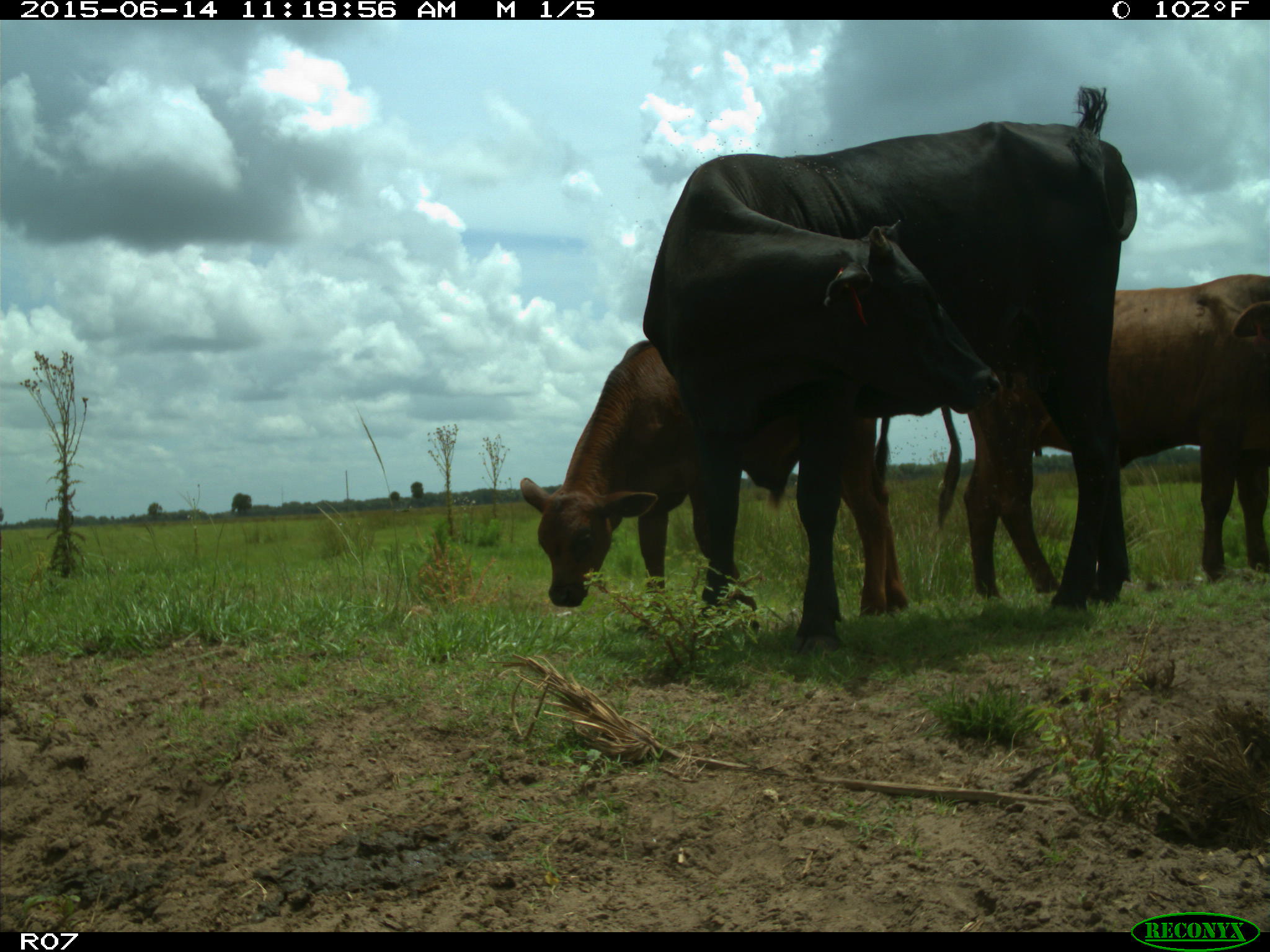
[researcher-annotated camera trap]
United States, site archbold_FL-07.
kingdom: Animalia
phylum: Chordata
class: Mammalia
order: Artiodactyla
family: Bovidae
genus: Bos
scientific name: Bos taurus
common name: domestic cow